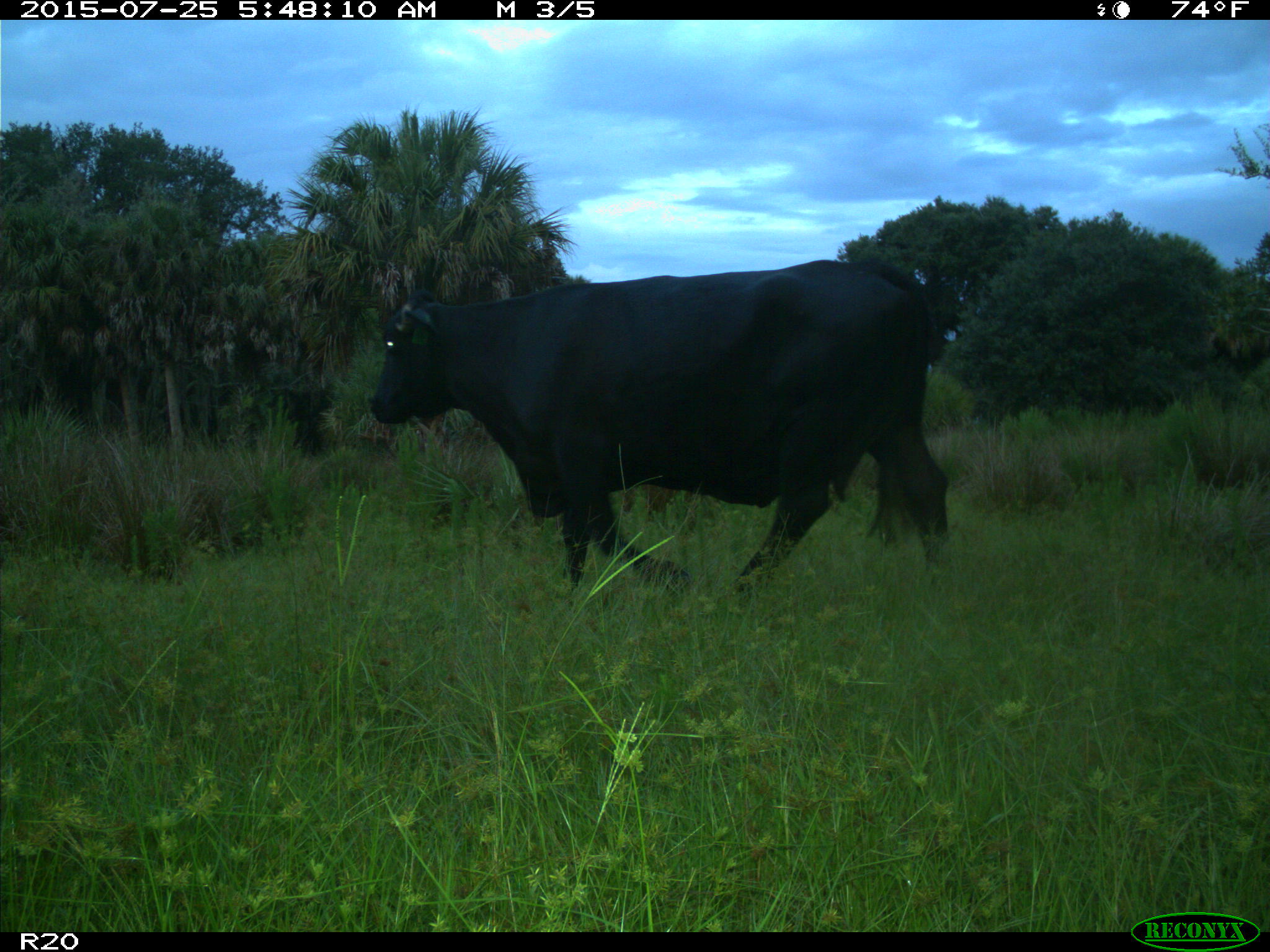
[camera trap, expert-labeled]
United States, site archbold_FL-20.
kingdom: Animalia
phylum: Chordata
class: Mammalia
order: Artiodactyla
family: Bovidae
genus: Bos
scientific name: Bos taurus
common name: domestic cow